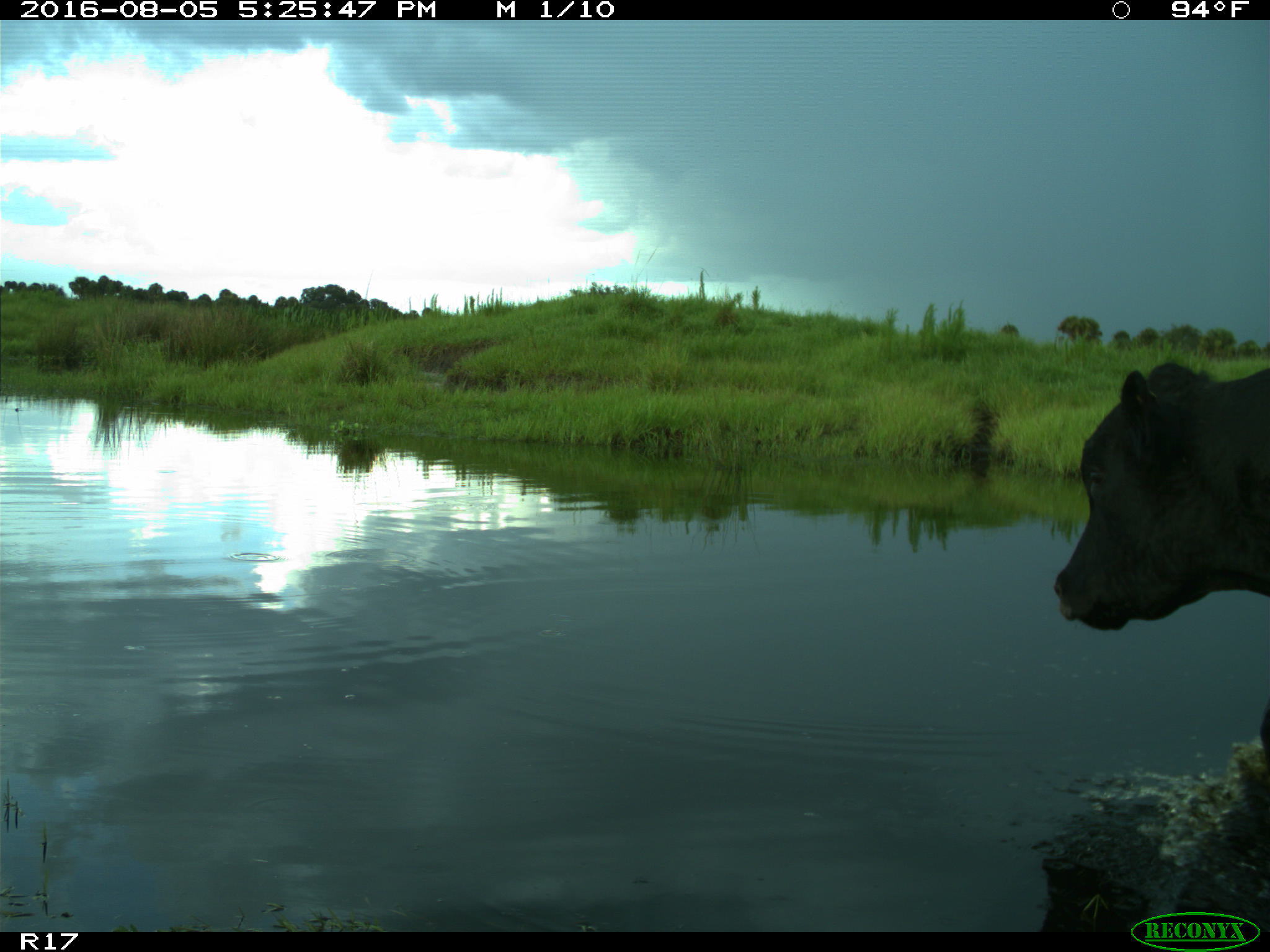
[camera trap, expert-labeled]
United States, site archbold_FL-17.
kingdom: Animalia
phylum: Chordata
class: Mammalia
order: Artiodactyla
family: Bovidae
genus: Bos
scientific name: Bos taurus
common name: domestic cow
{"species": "Bos taurus (domestic cow)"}